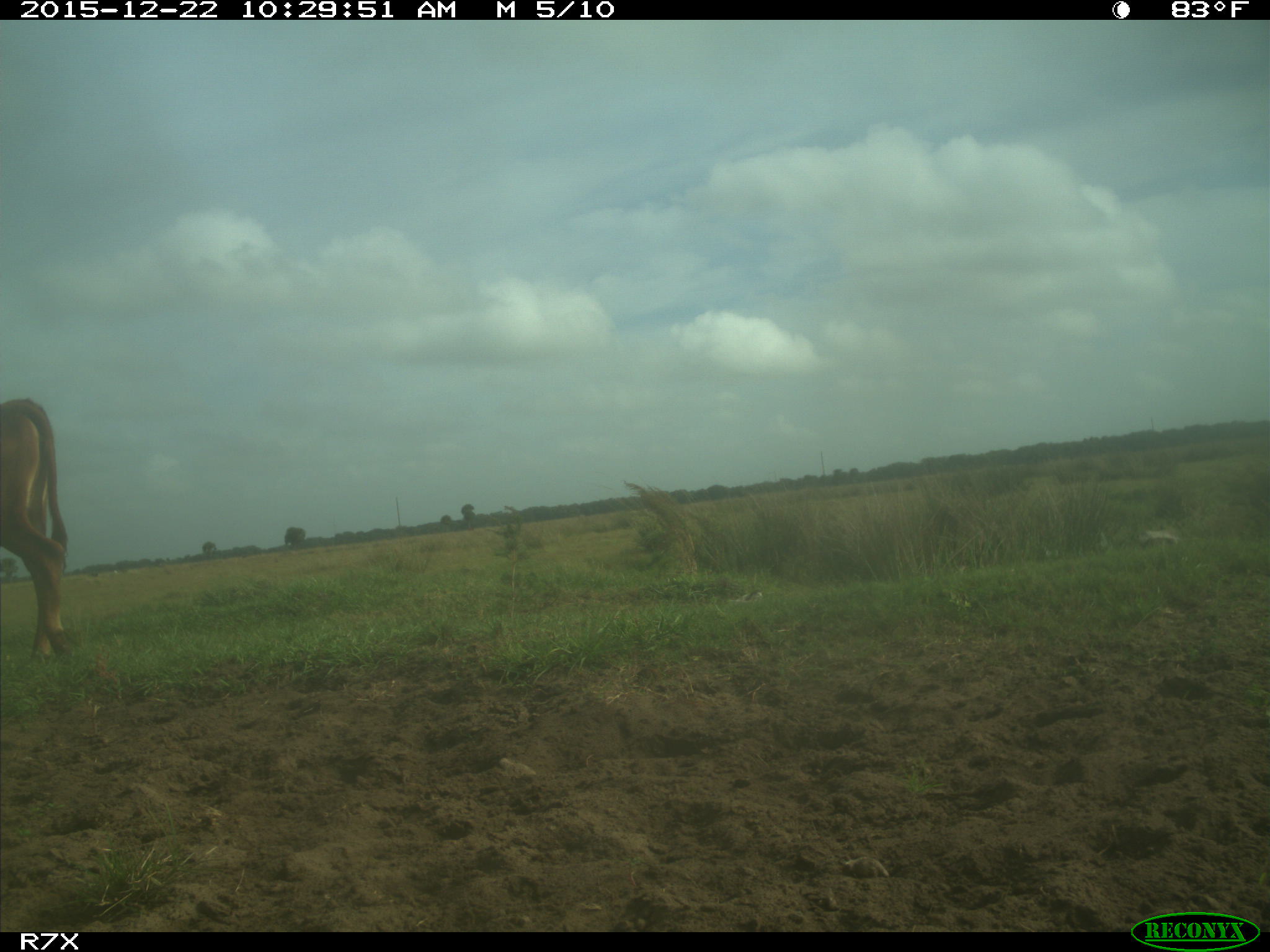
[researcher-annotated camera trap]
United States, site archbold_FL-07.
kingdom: Animalia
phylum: Chordata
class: Mammalia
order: Artiodactyla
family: Bovidae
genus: Bos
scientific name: Bos taurus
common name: domestic cow